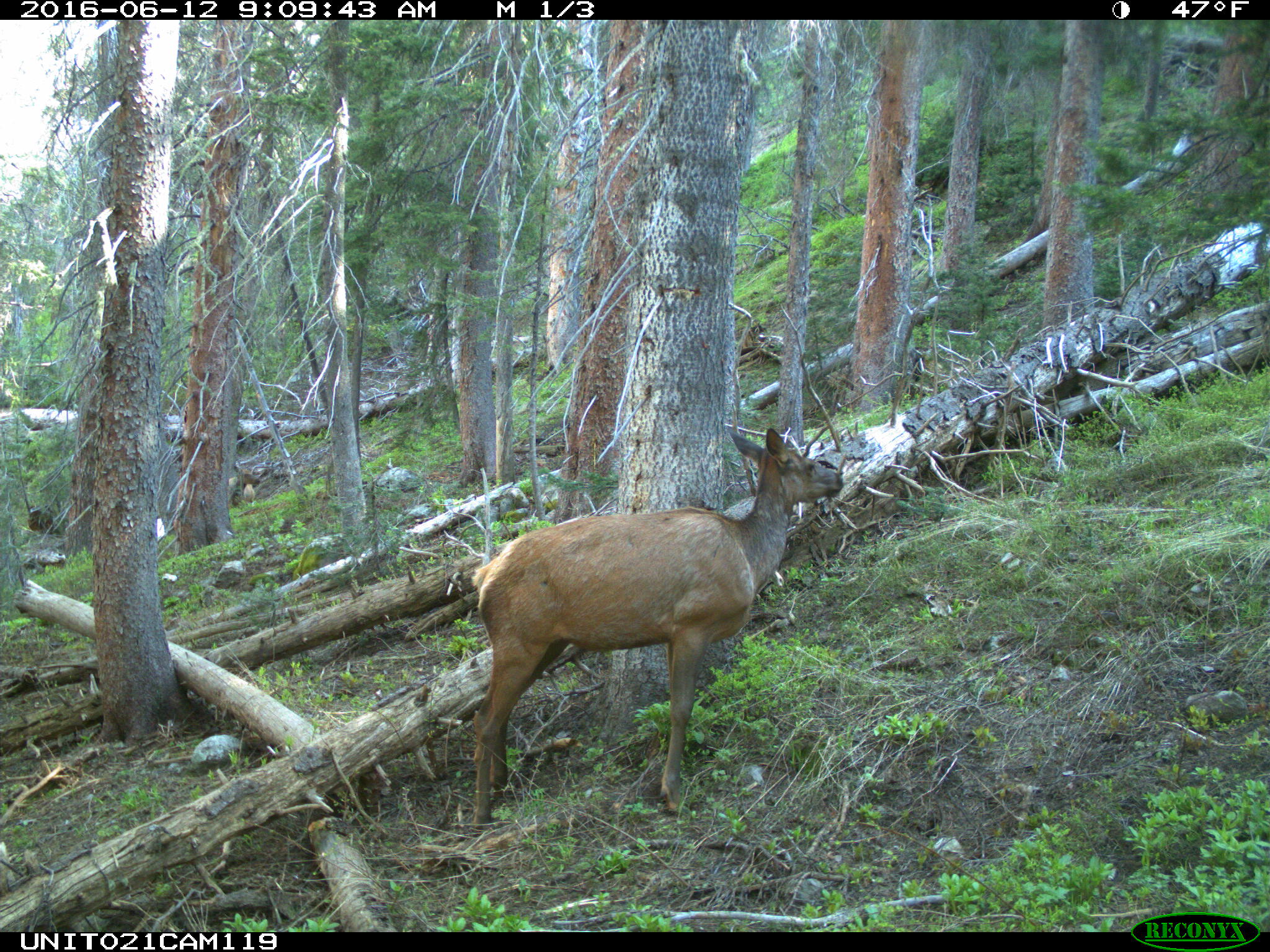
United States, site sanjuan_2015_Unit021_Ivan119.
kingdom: Animalia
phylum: Chordata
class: Mammalia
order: Artiodactyla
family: Cervidae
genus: Cervus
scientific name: Cervus elaphus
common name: red deer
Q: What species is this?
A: Cervus elaphus (red deer).